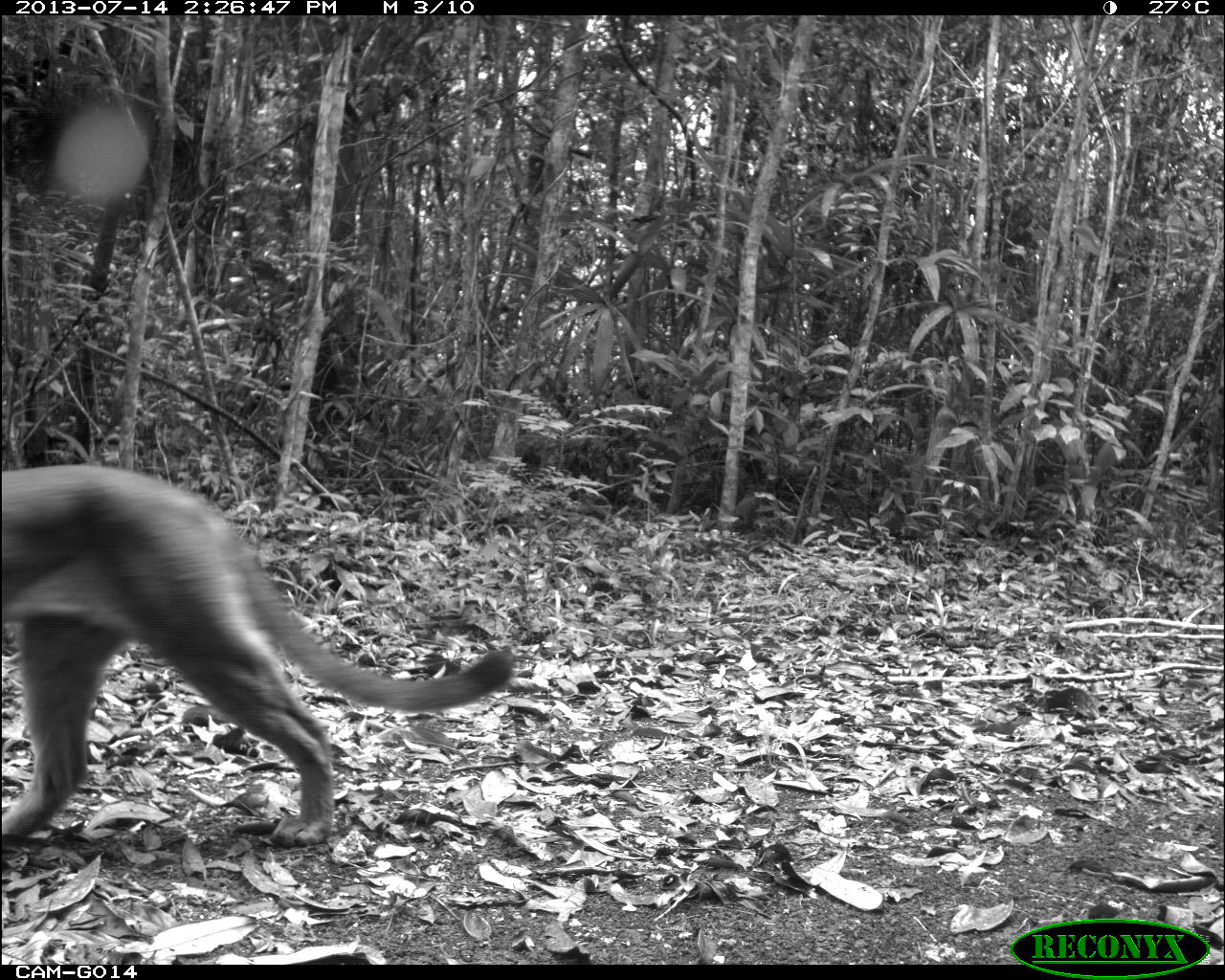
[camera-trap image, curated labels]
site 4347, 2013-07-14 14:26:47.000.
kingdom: Animalia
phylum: Chordata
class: Mammalia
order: Carnivora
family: Felidae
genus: Puma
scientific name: Puma concolor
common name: mountain lion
Puma concolor (mountain lion), count 1.